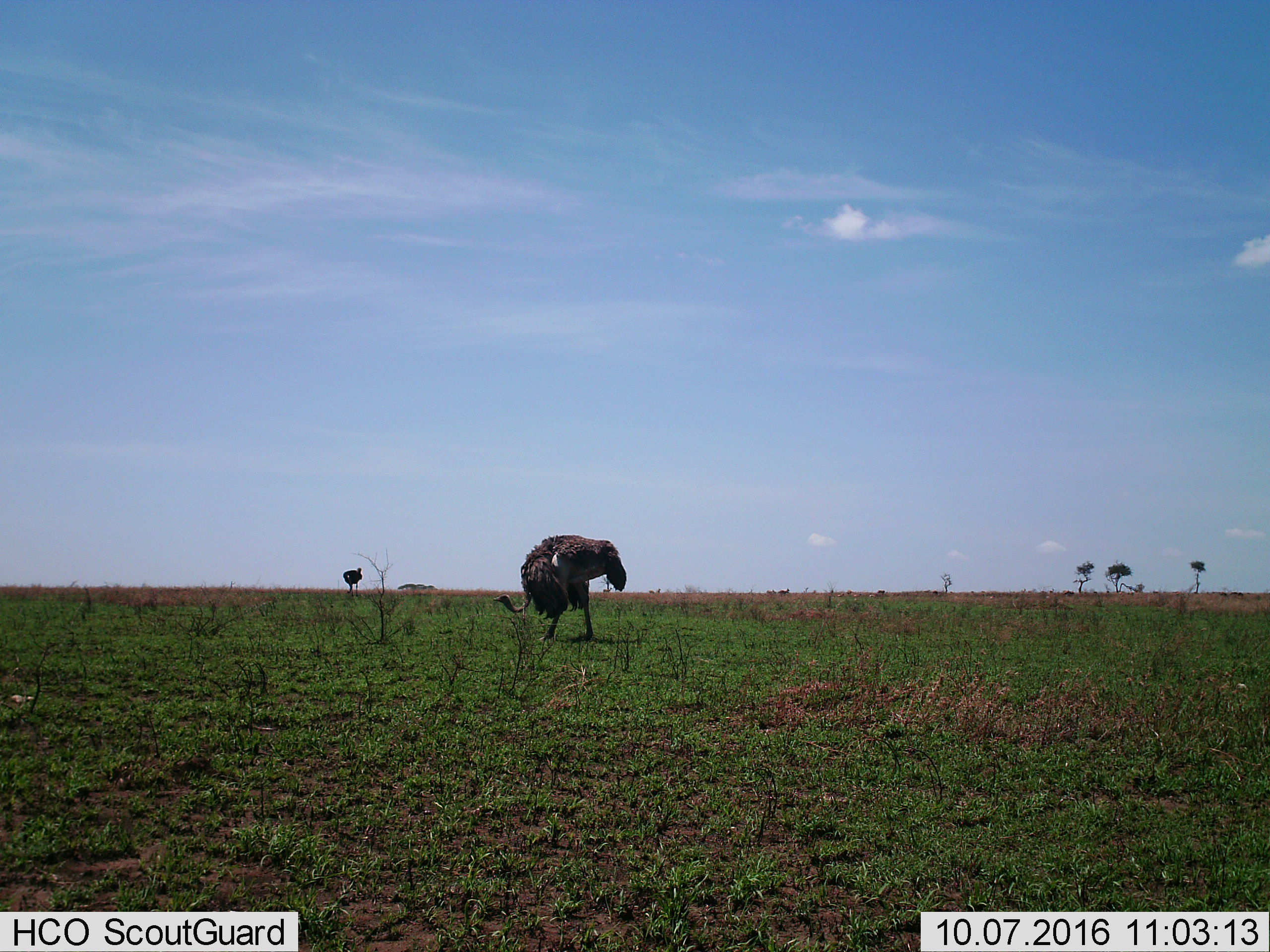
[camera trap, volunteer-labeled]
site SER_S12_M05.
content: unidentified animal